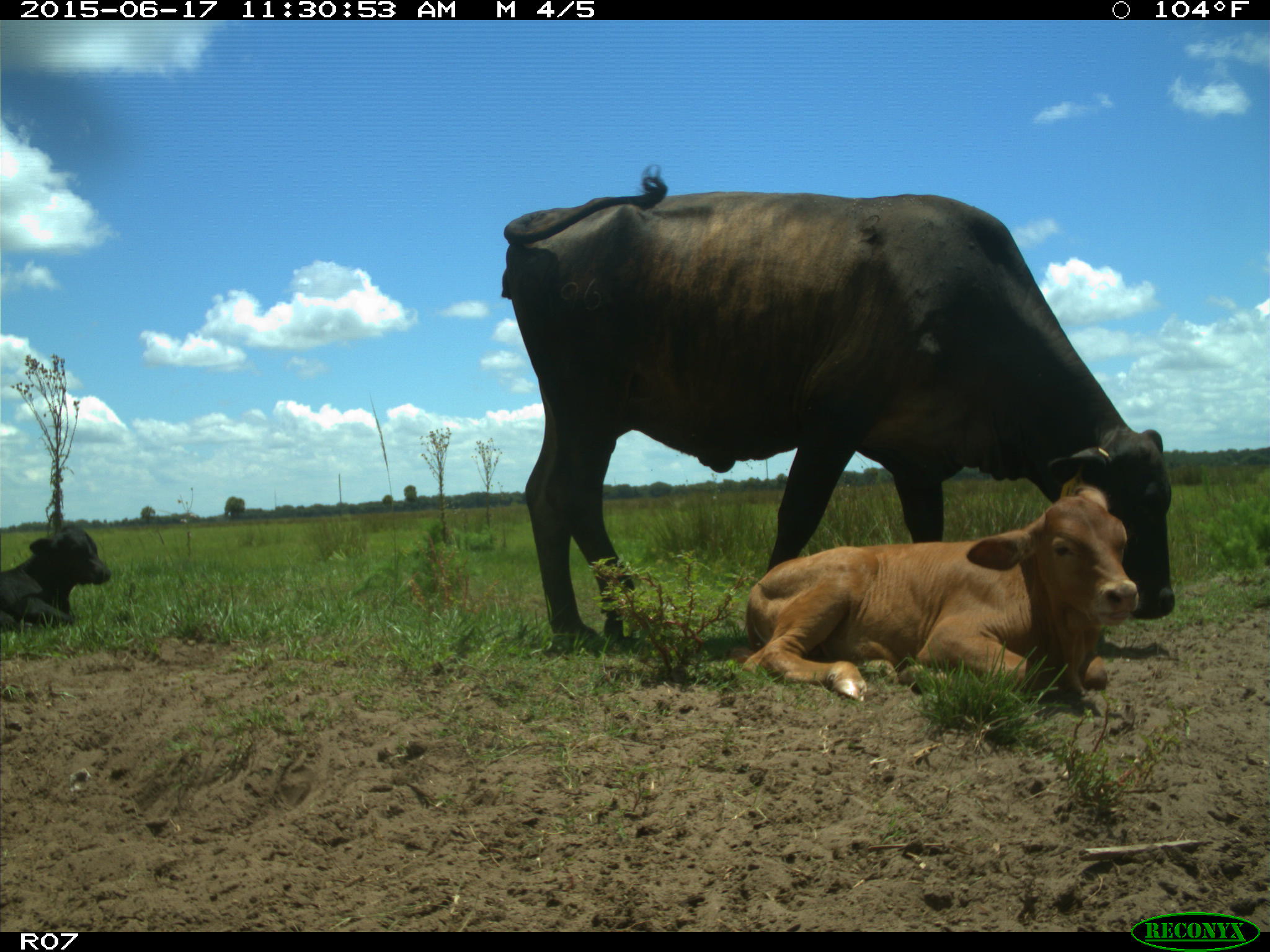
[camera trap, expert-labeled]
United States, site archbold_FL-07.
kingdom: Animalia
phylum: Chordata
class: Mammalia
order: Artiodactyla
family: Bovidae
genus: Bos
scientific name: Bos taurus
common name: domestic cow